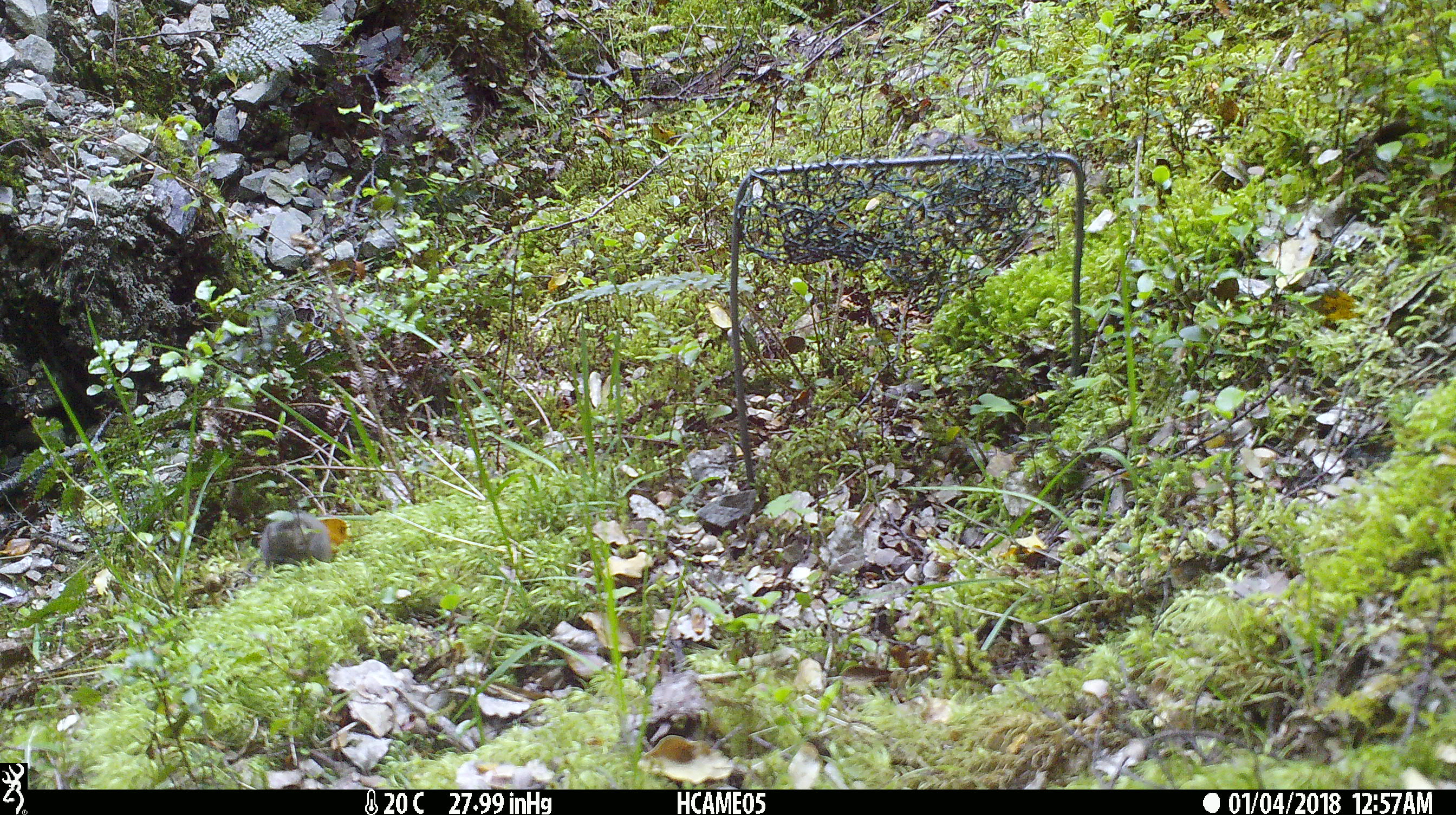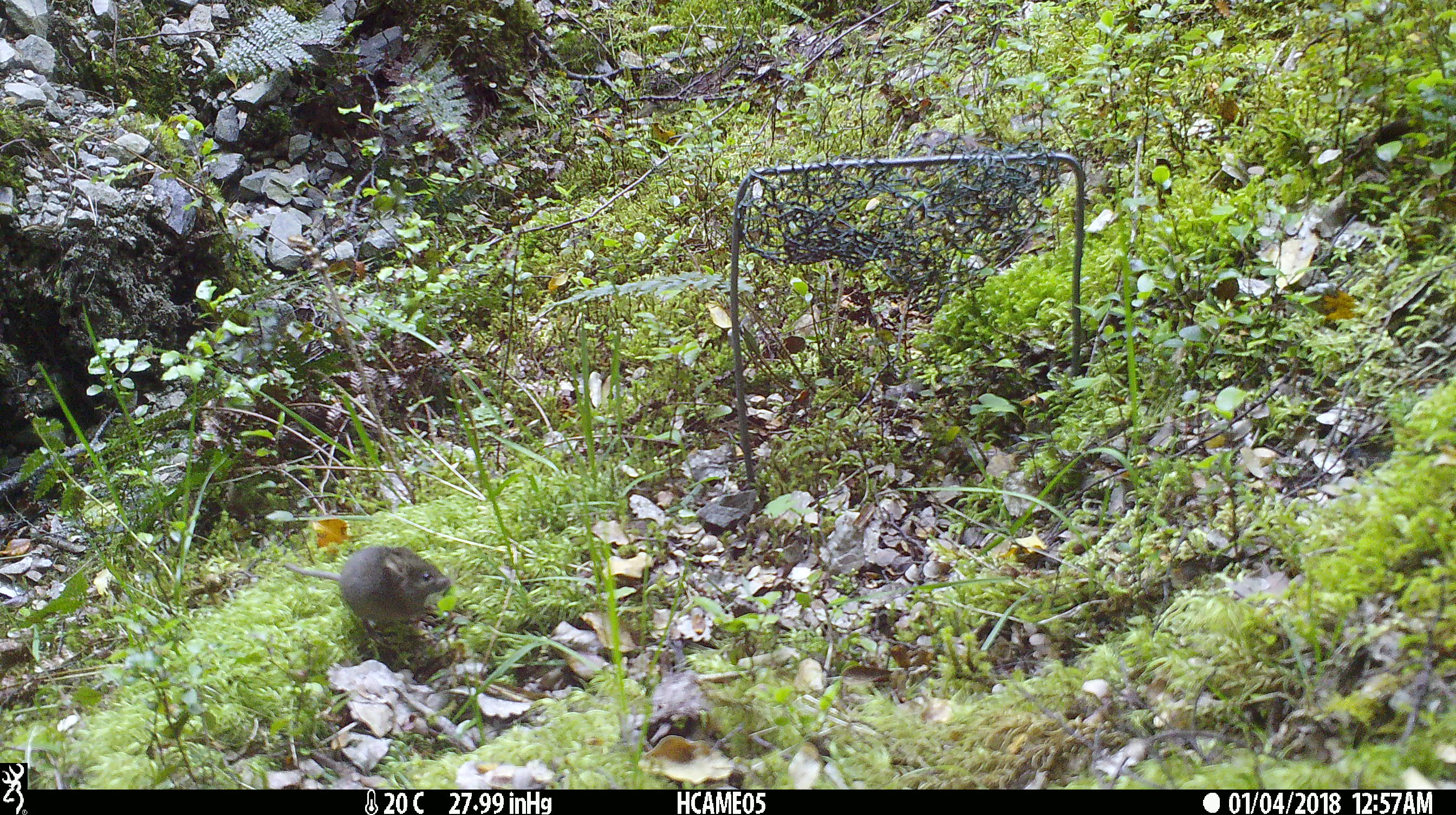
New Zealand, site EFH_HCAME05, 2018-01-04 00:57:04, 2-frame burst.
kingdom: Animalia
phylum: Chordata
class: Mammalia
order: Rodentia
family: Muridae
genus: Mus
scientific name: Mus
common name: mouse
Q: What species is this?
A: Mouse (Mus).